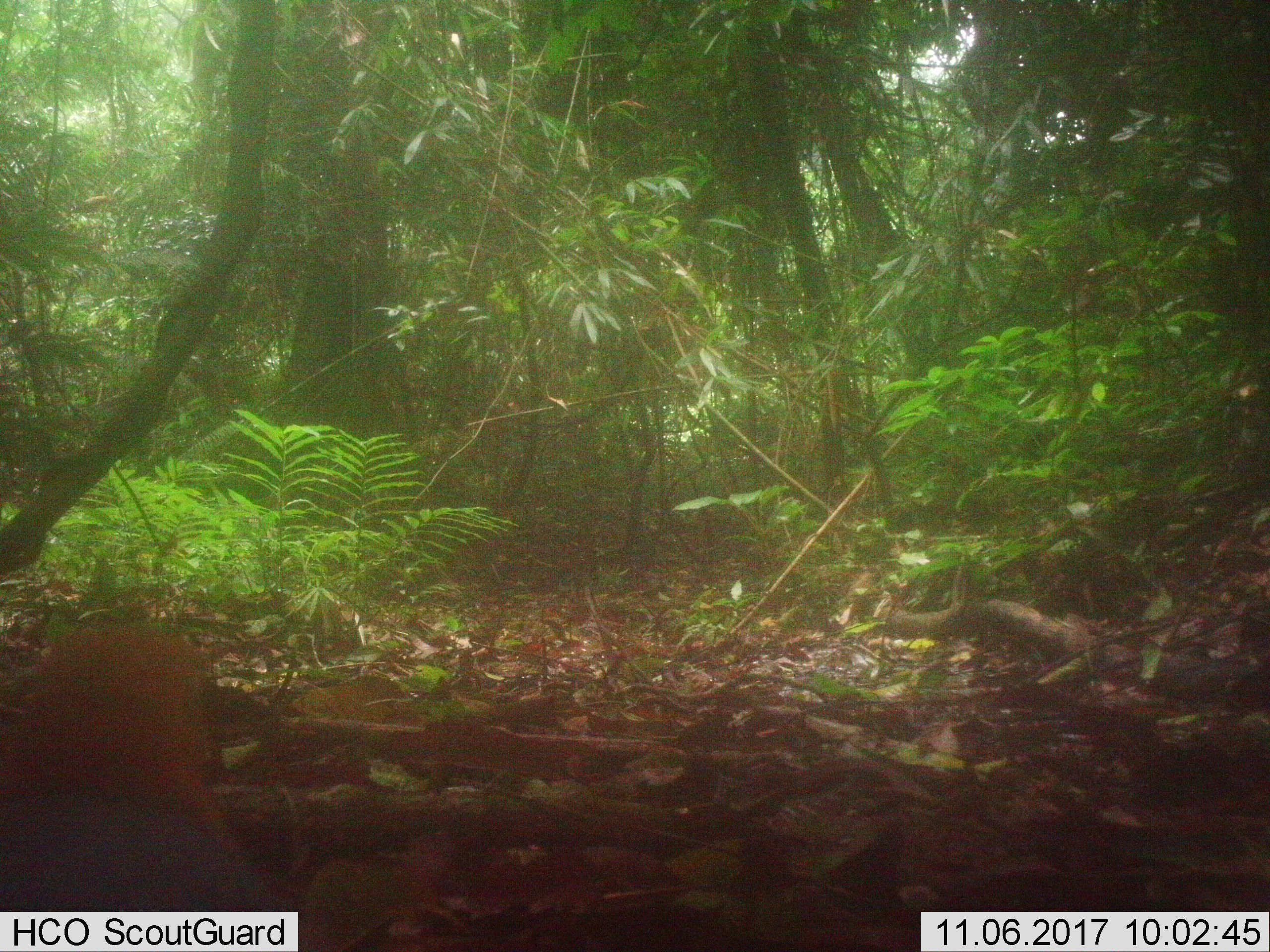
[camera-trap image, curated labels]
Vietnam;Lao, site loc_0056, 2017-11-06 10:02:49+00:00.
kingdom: Animalia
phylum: Chordata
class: Aves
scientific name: Aves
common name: bird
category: unidentified bird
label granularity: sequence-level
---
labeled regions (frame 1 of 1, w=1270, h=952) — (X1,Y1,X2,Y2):
unidentified bird: (1,617,285,911)